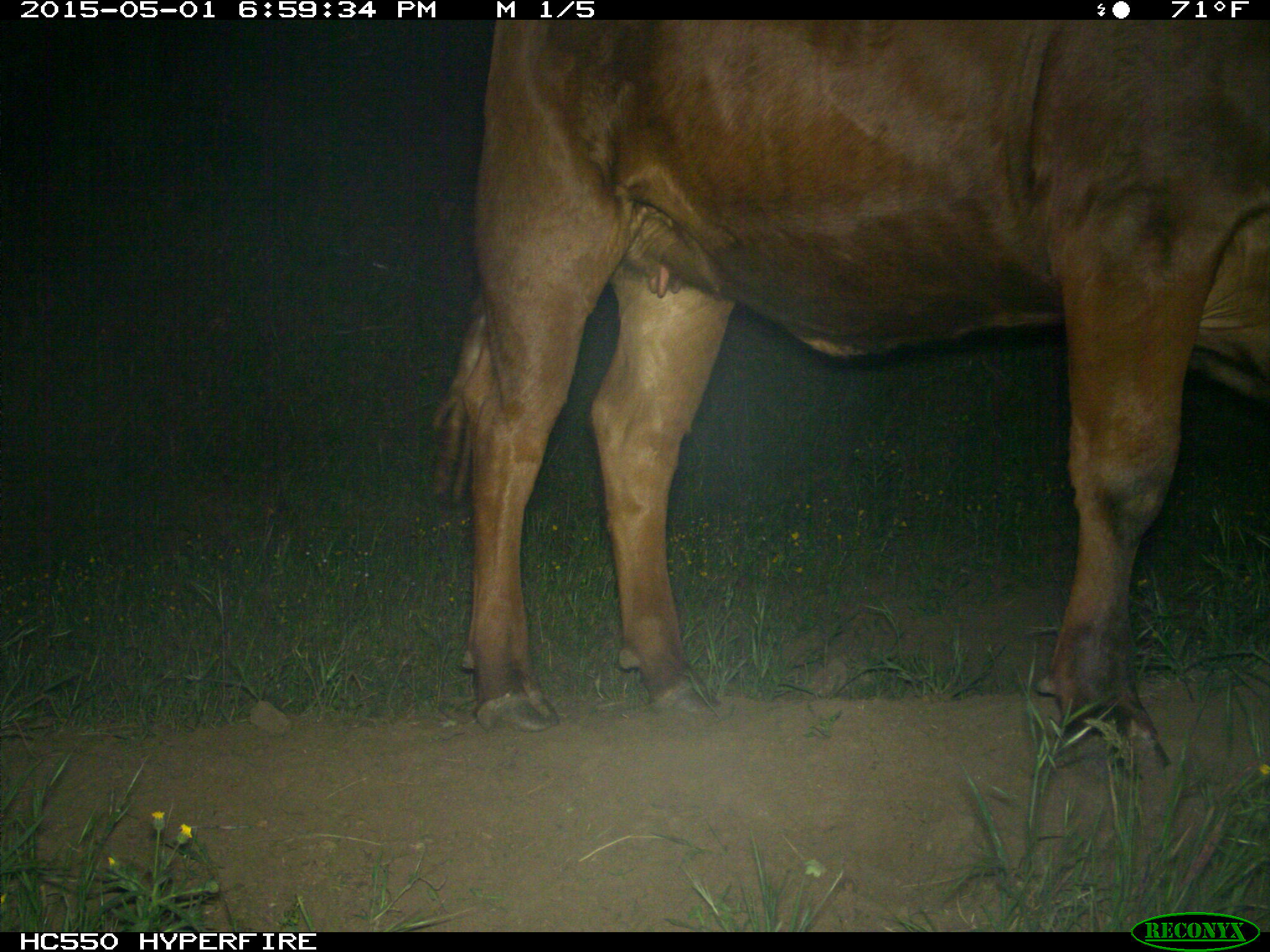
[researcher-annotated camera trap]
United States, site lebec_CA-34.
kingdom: Animalia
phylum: Chordata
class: Mammalia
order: Artiodactyla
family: Bovidae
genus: Bos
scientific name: Bos taurus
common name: domestic cow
Bos taurus (domestic cow).